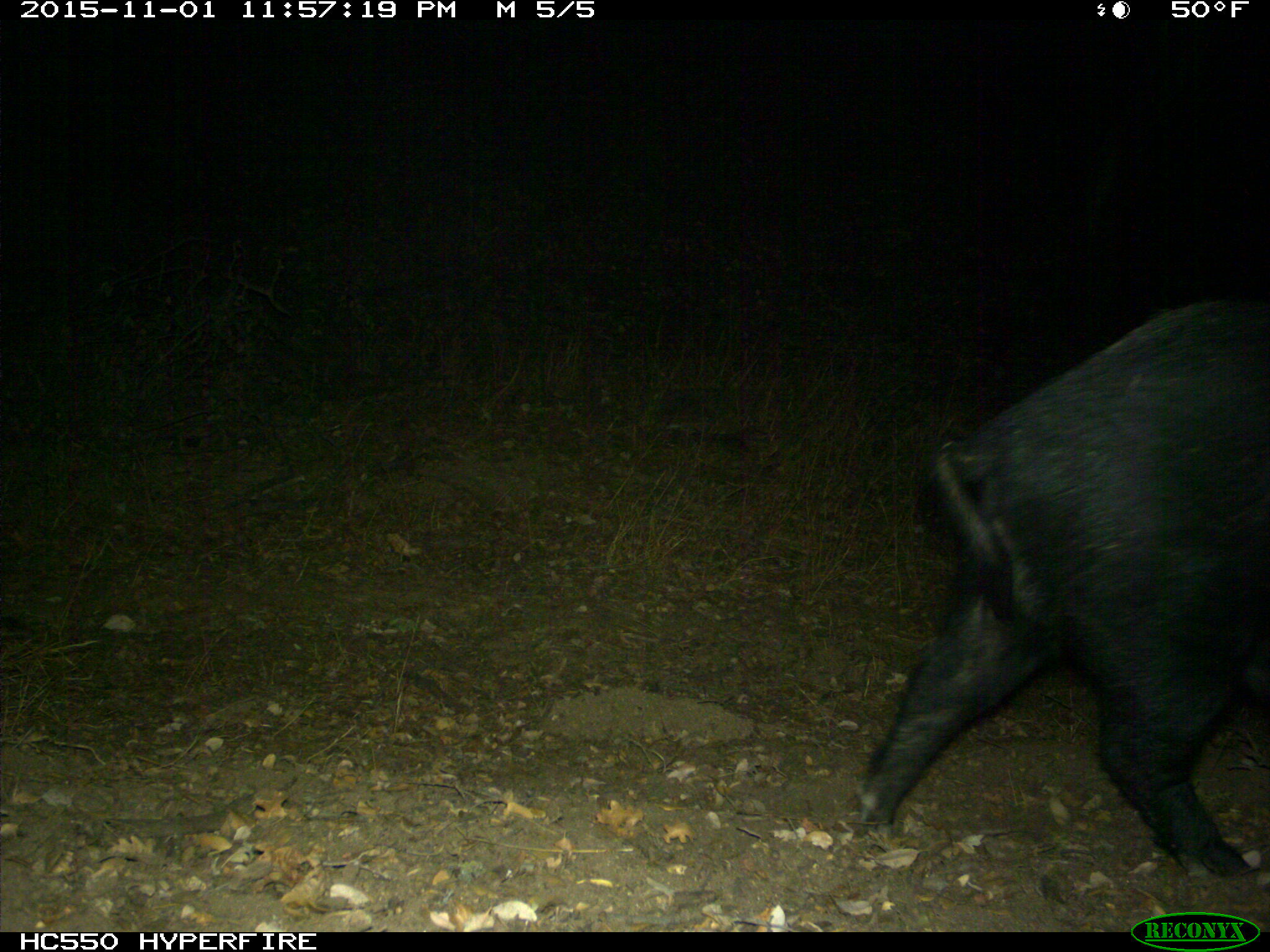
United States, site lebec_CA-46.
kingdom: Animalia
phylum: Chordata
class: Mammalia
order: Artiodactyla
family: Suidae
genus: Sus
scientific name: Sus scrofa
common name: wild boar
Sus scrofa (wild boar).